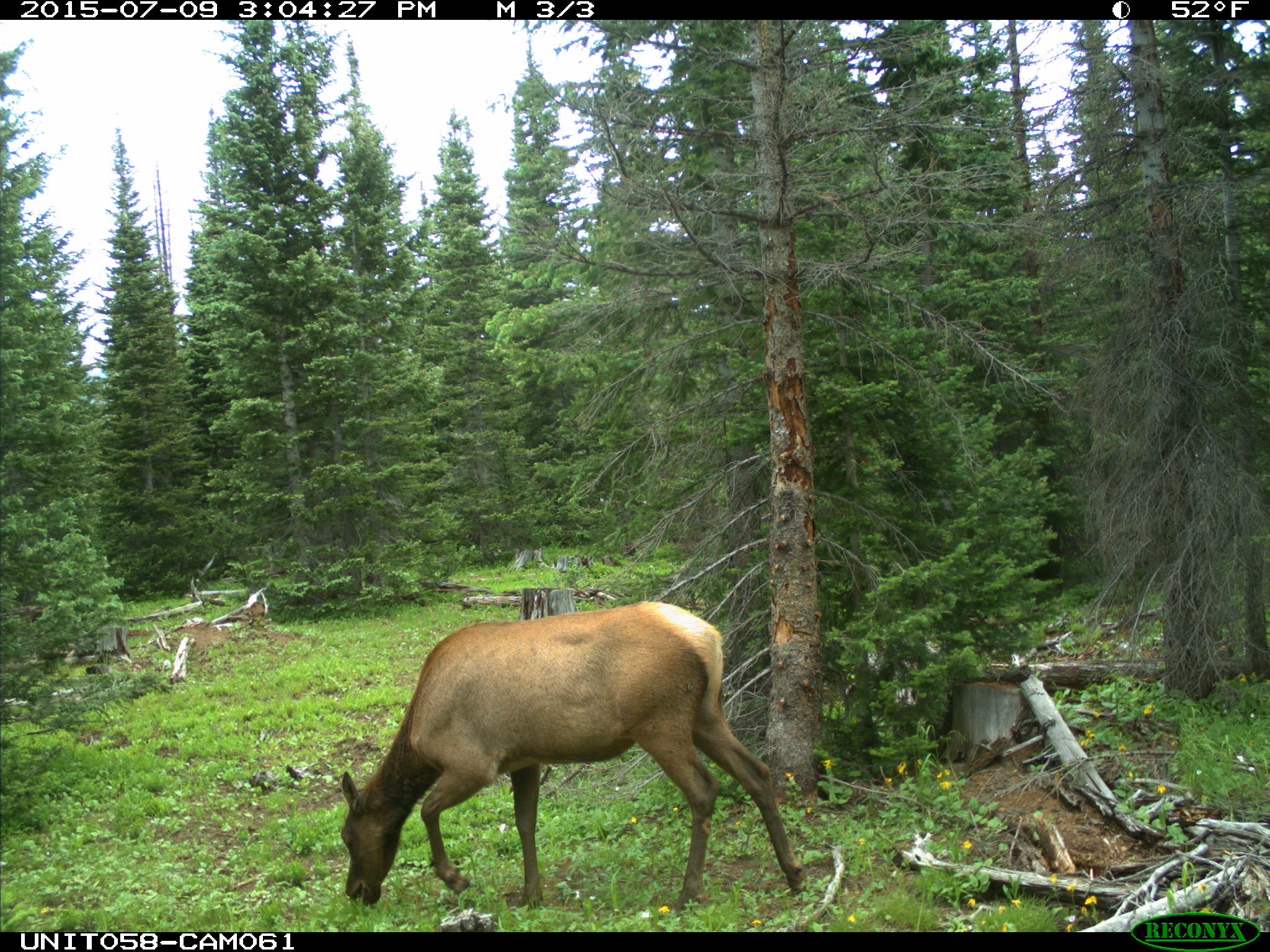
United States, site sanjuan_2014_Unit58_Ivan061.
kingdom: Animalia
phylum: Chordata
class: Mammalia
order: Artiodactyla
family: Cervidae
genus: Cervus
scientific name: Cervus elaphus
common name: red deer